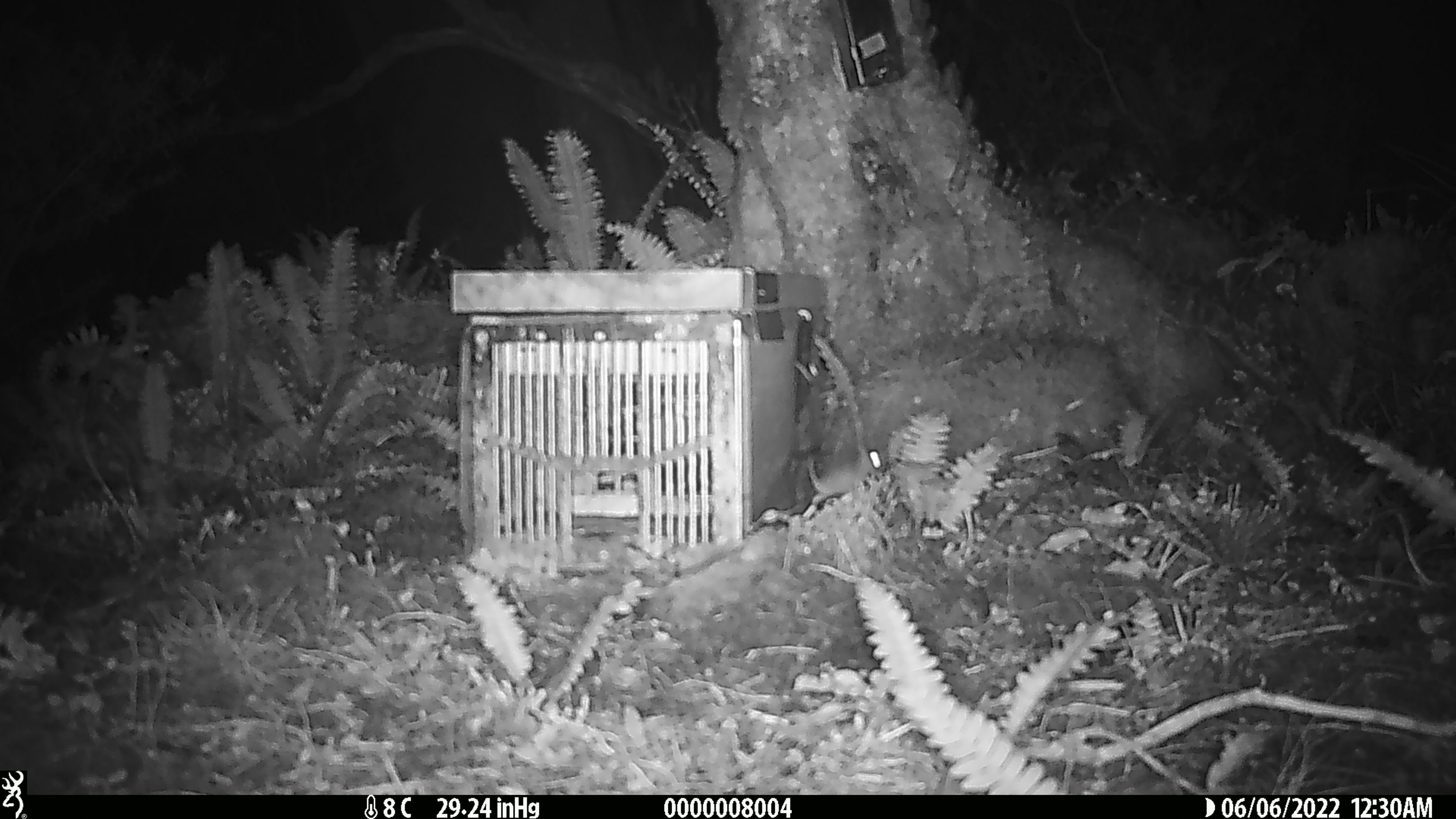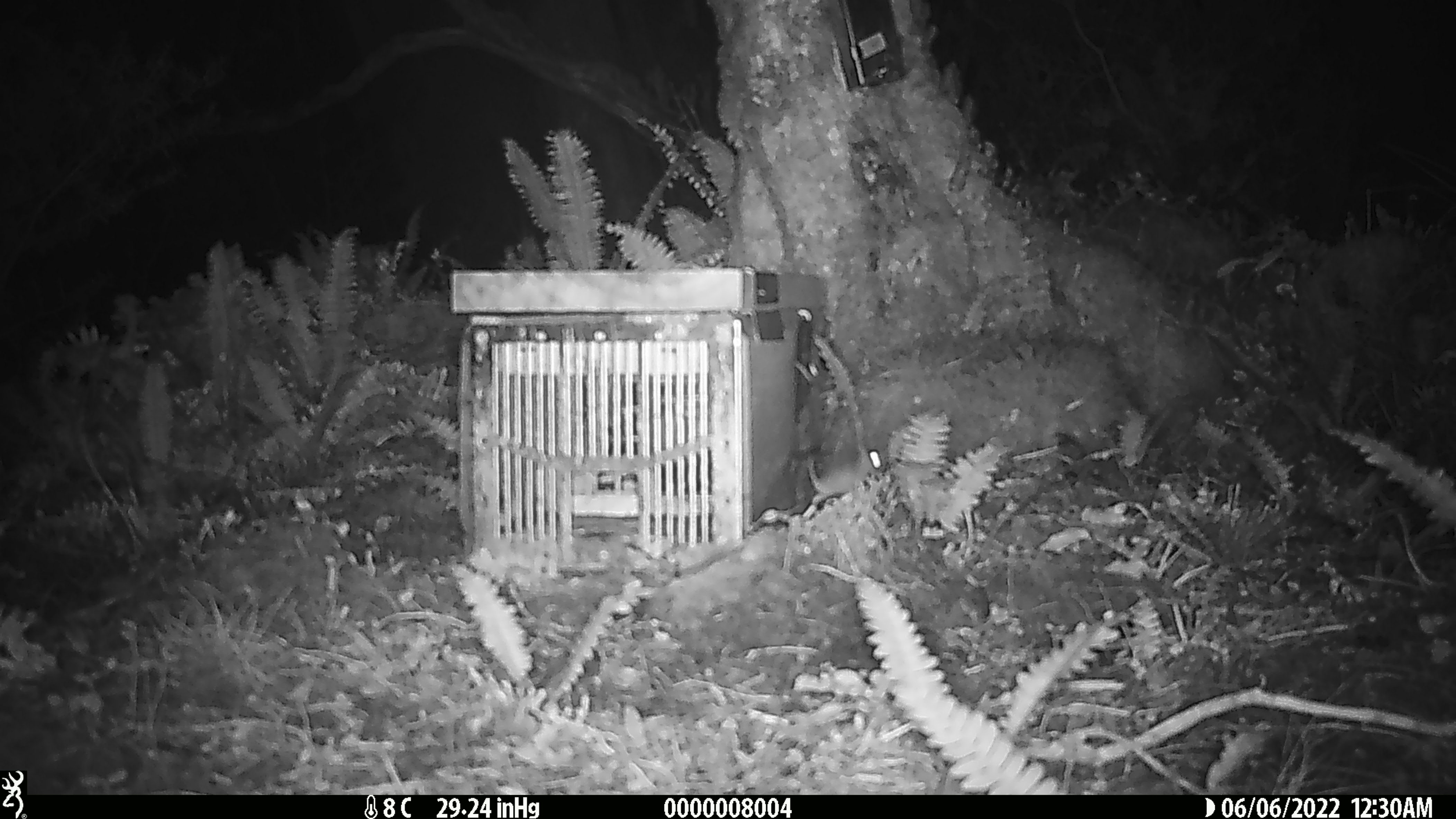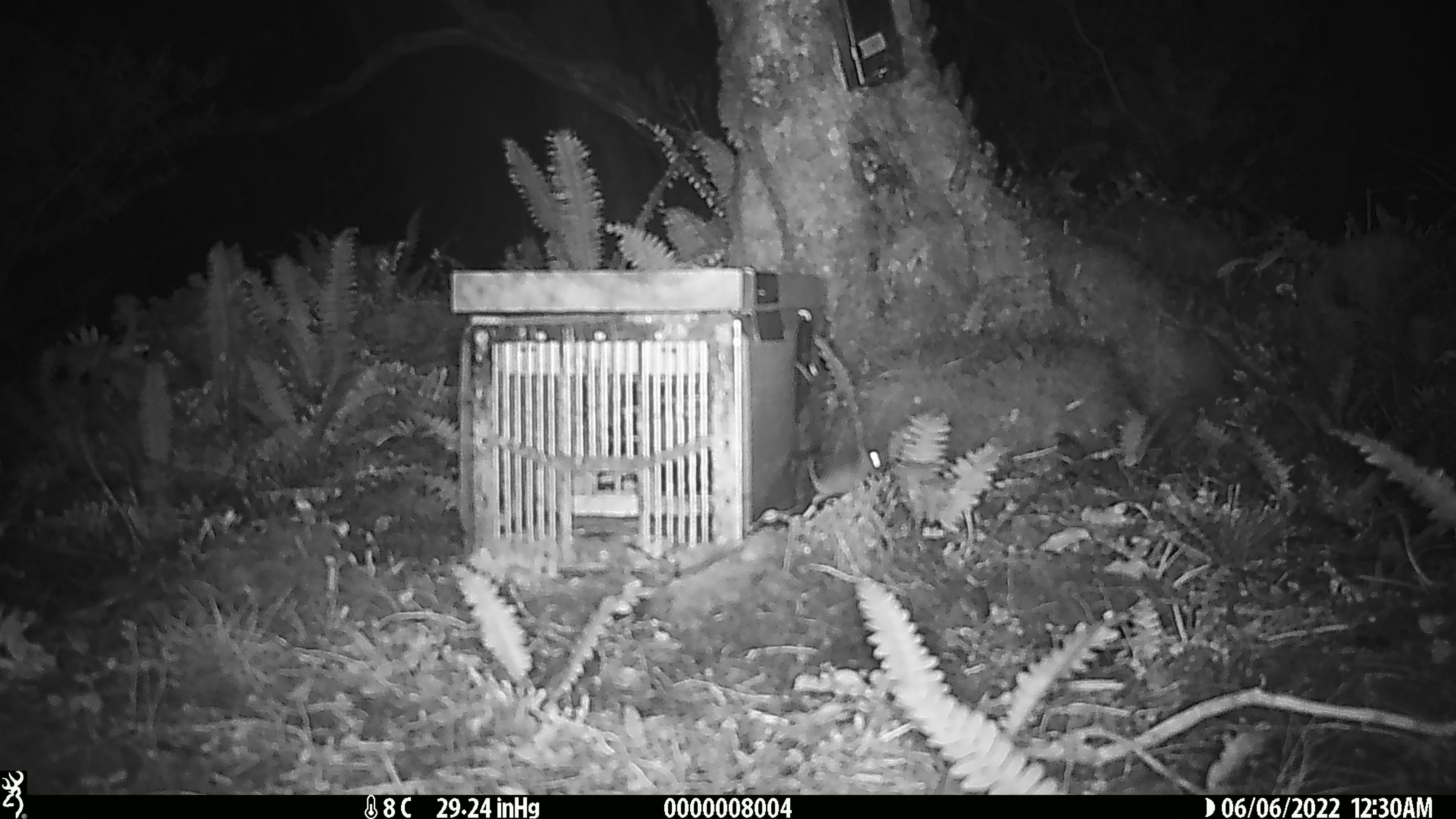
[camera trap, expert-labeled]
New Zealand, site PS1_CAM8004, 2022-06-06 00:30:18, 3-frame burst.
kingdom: Animalia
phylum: Chordata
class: Mammalia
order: Rodentia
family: Muridae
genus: Mus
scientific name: Mus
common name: mouse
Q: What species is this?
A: Mouse (Mus).